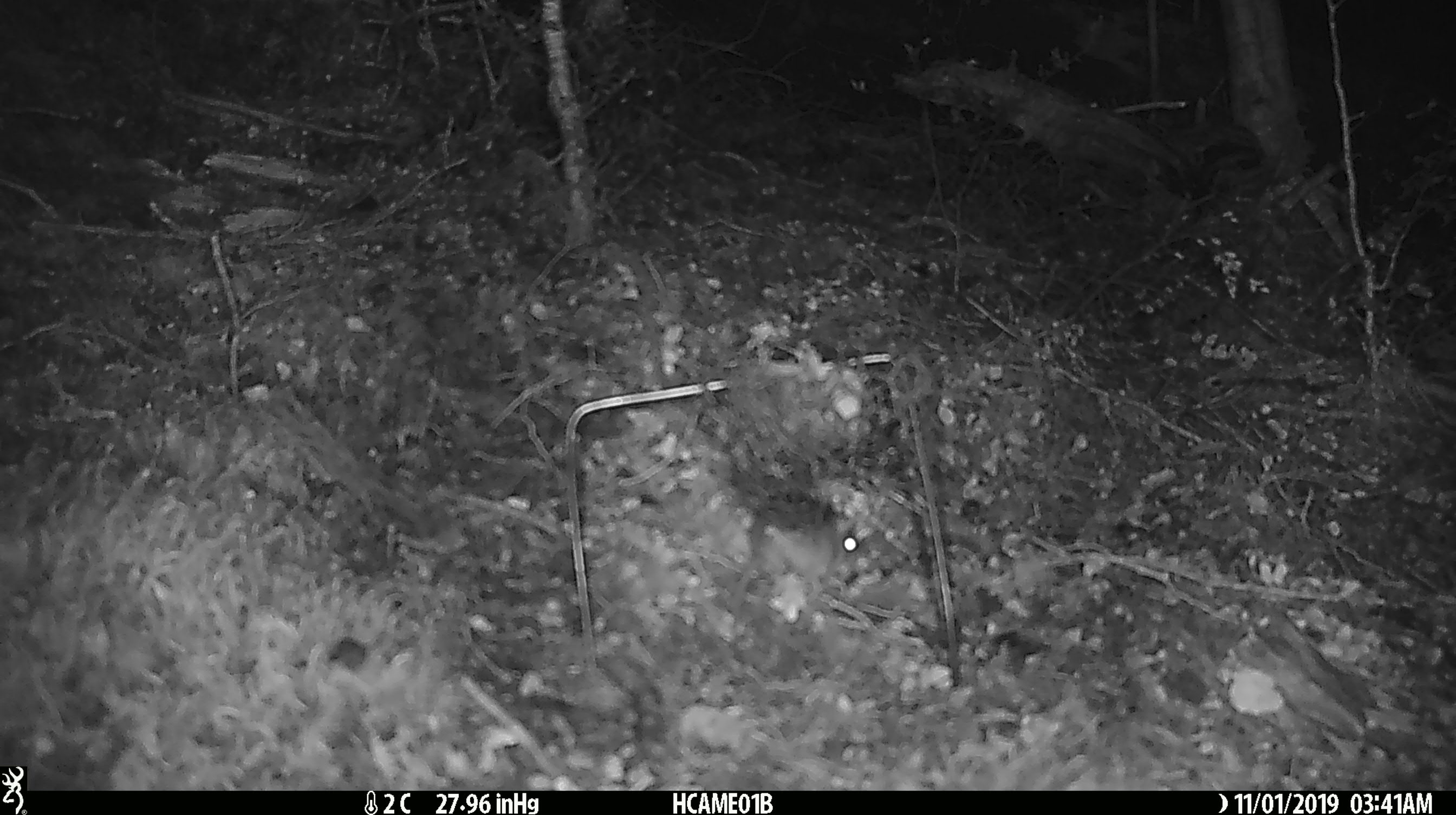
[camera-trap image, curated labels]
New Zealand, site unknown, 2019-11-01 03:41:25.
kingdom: Animalia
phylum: Chordata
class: Mammalia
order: Rodentia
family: Muridae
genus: Mus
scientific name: Mus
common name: mouse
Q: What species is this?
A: Mouse (Mus).